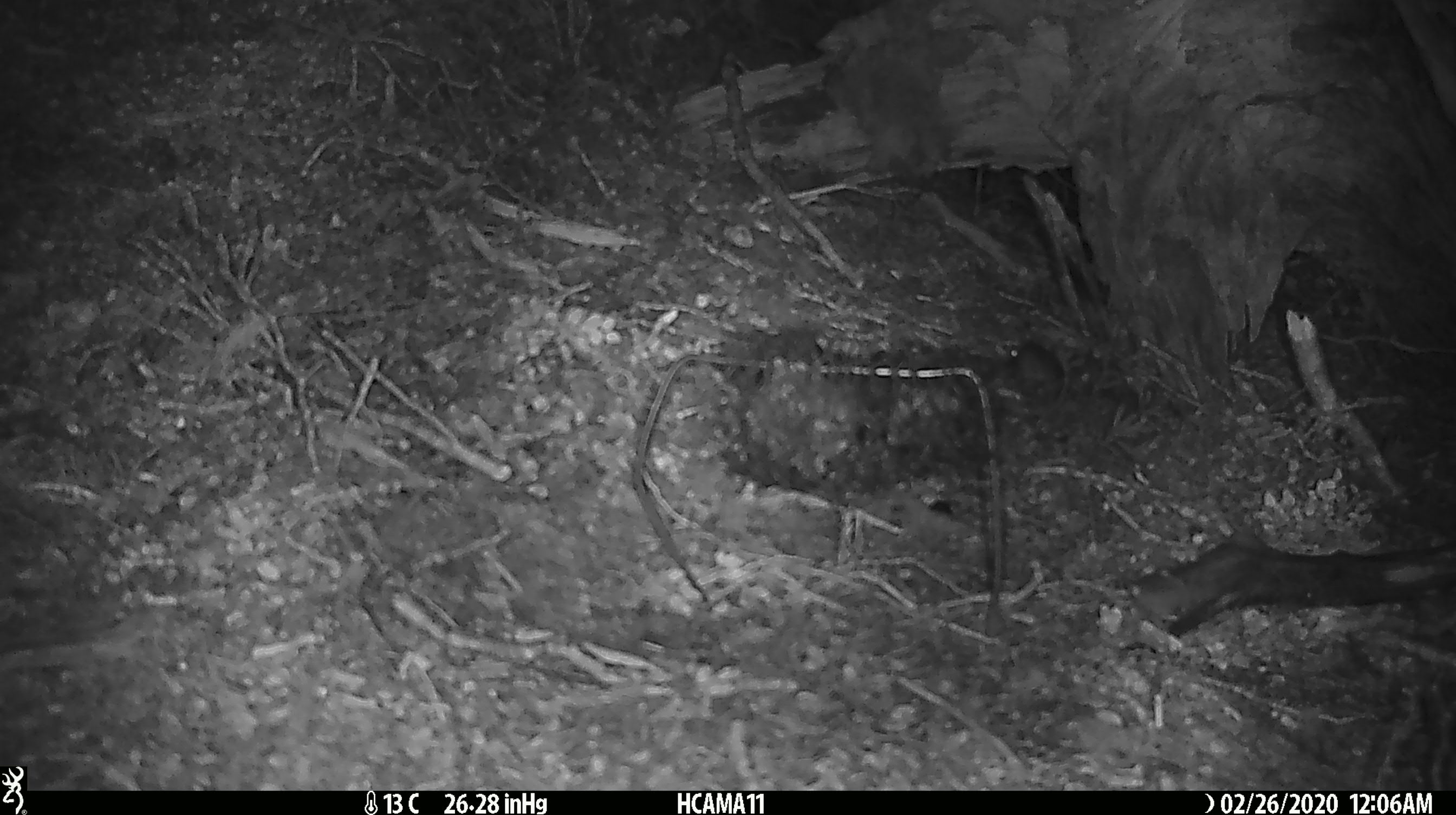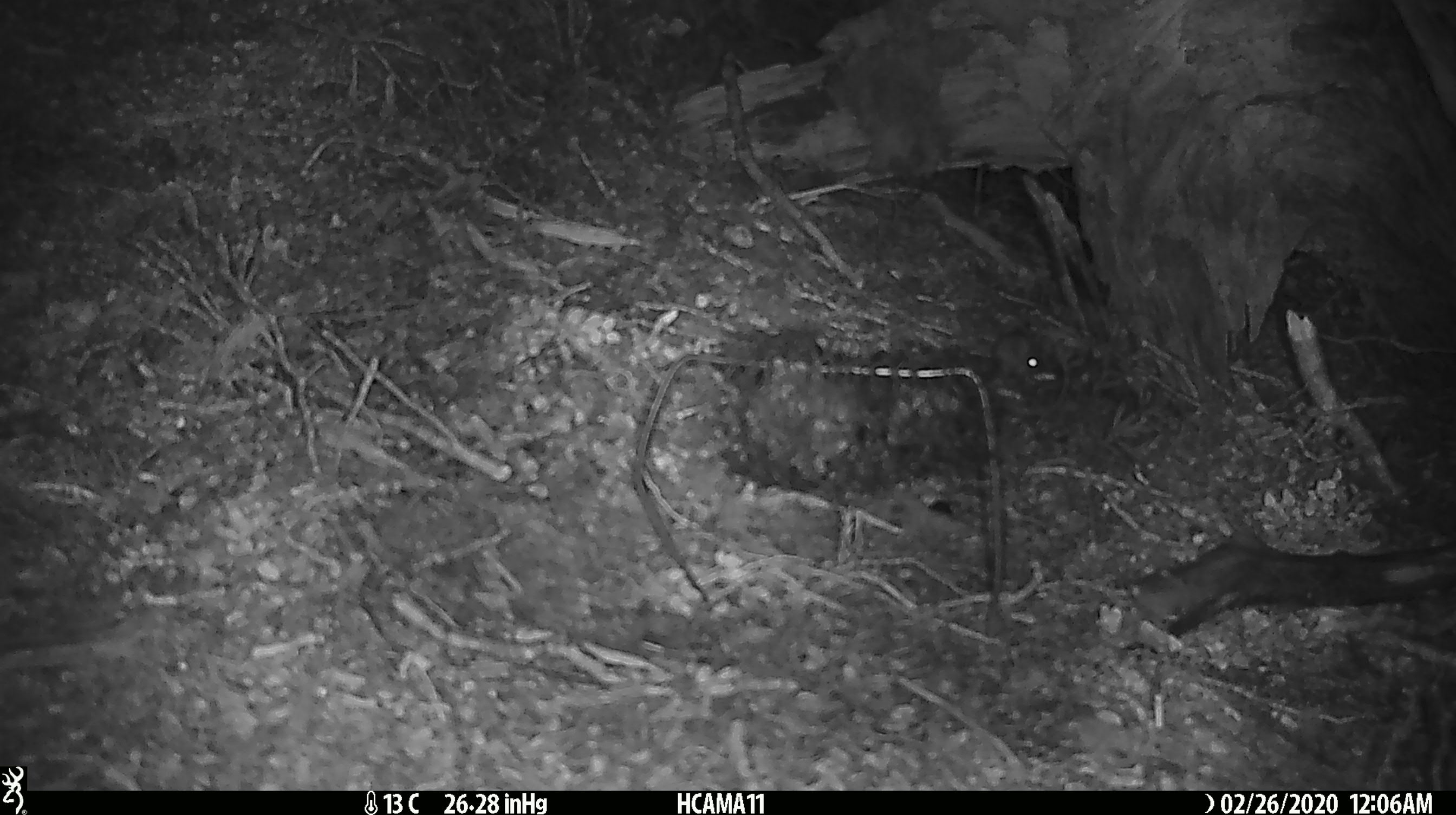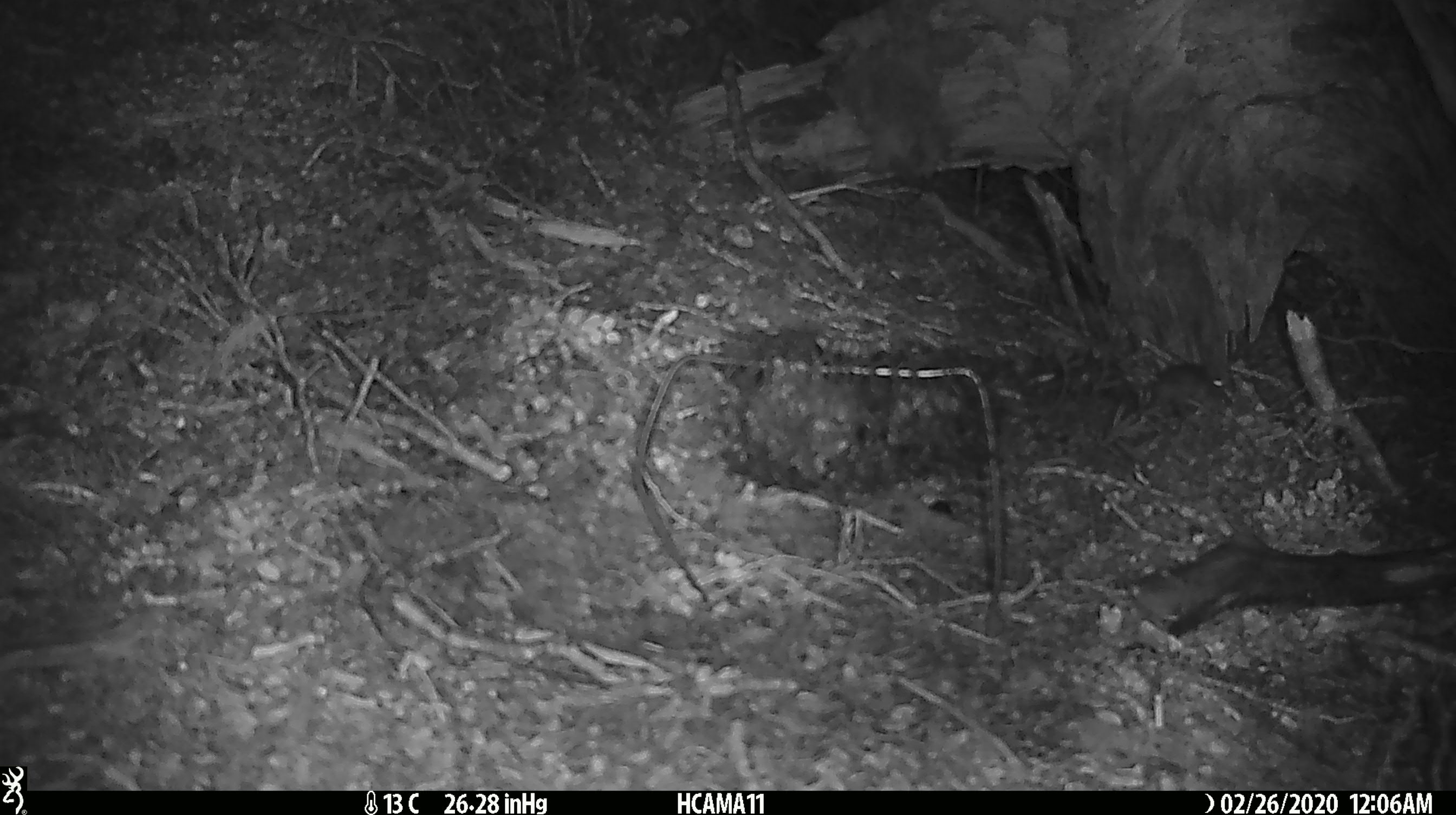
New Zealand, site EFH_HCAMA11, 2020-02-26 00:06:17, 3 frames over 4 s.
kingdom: Animalia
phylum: Chordata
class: Mammalia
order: Rodentia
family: Muridae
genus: Mus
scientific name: Mus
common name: mouse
Mouse (Mus).